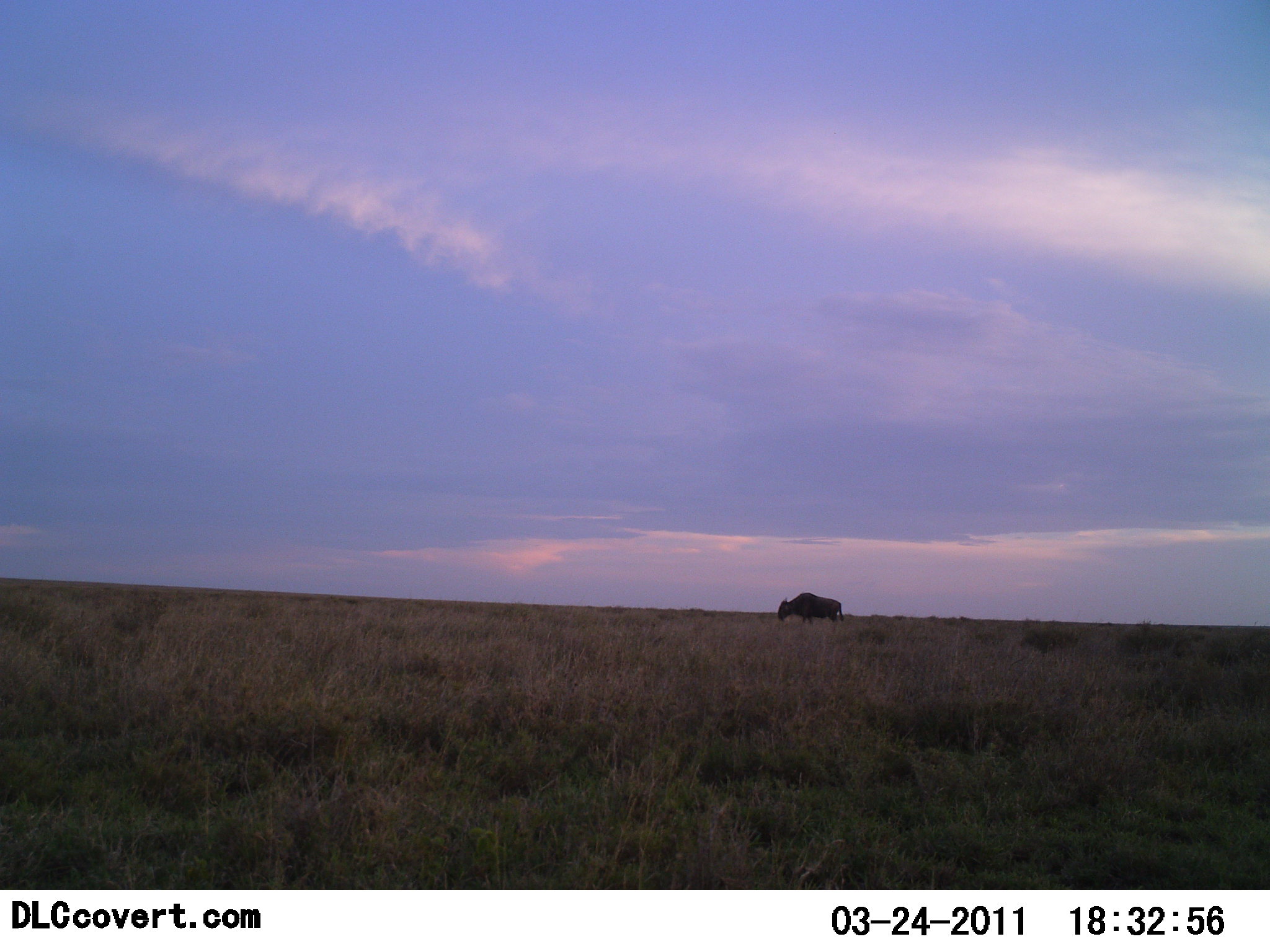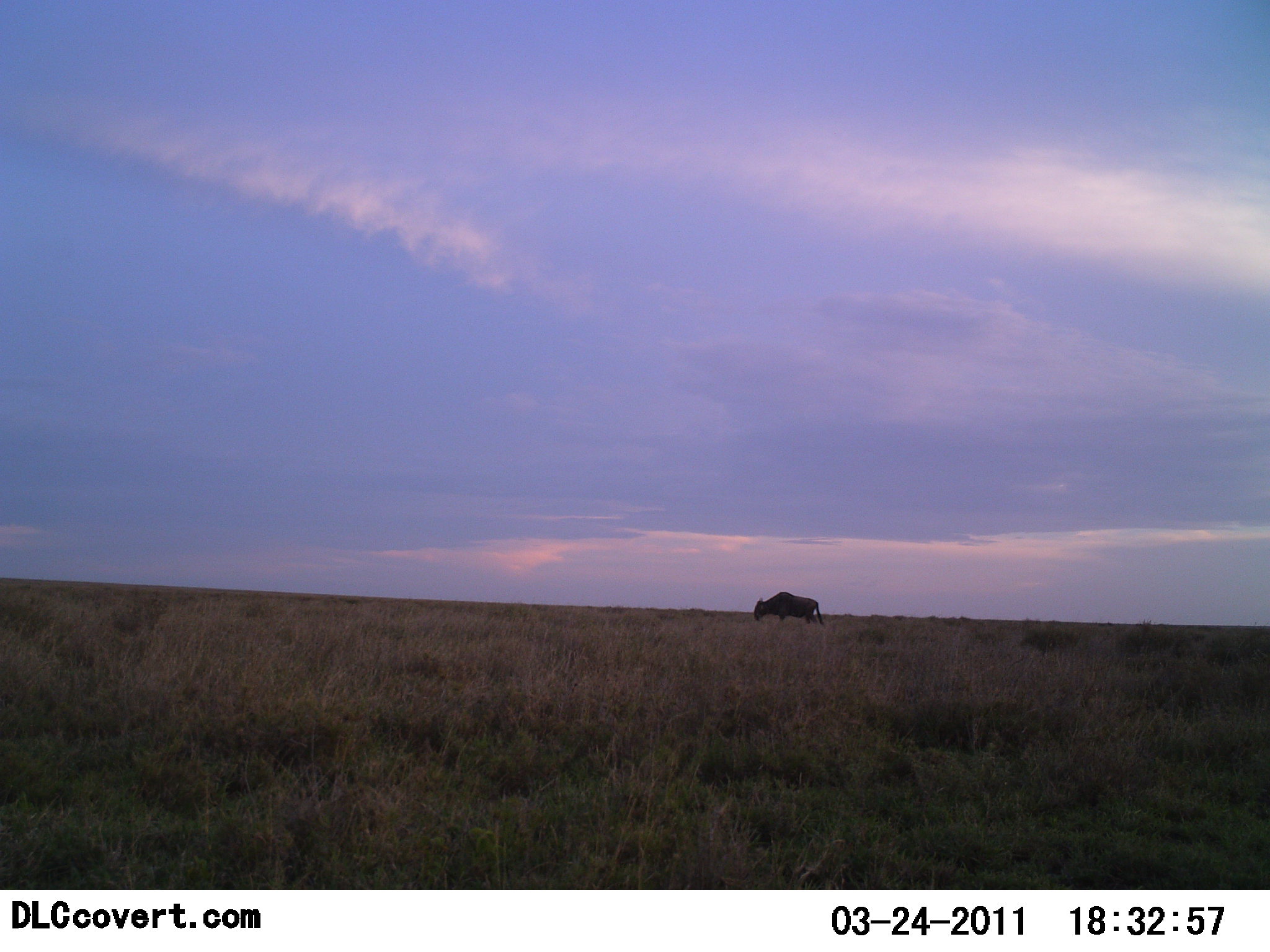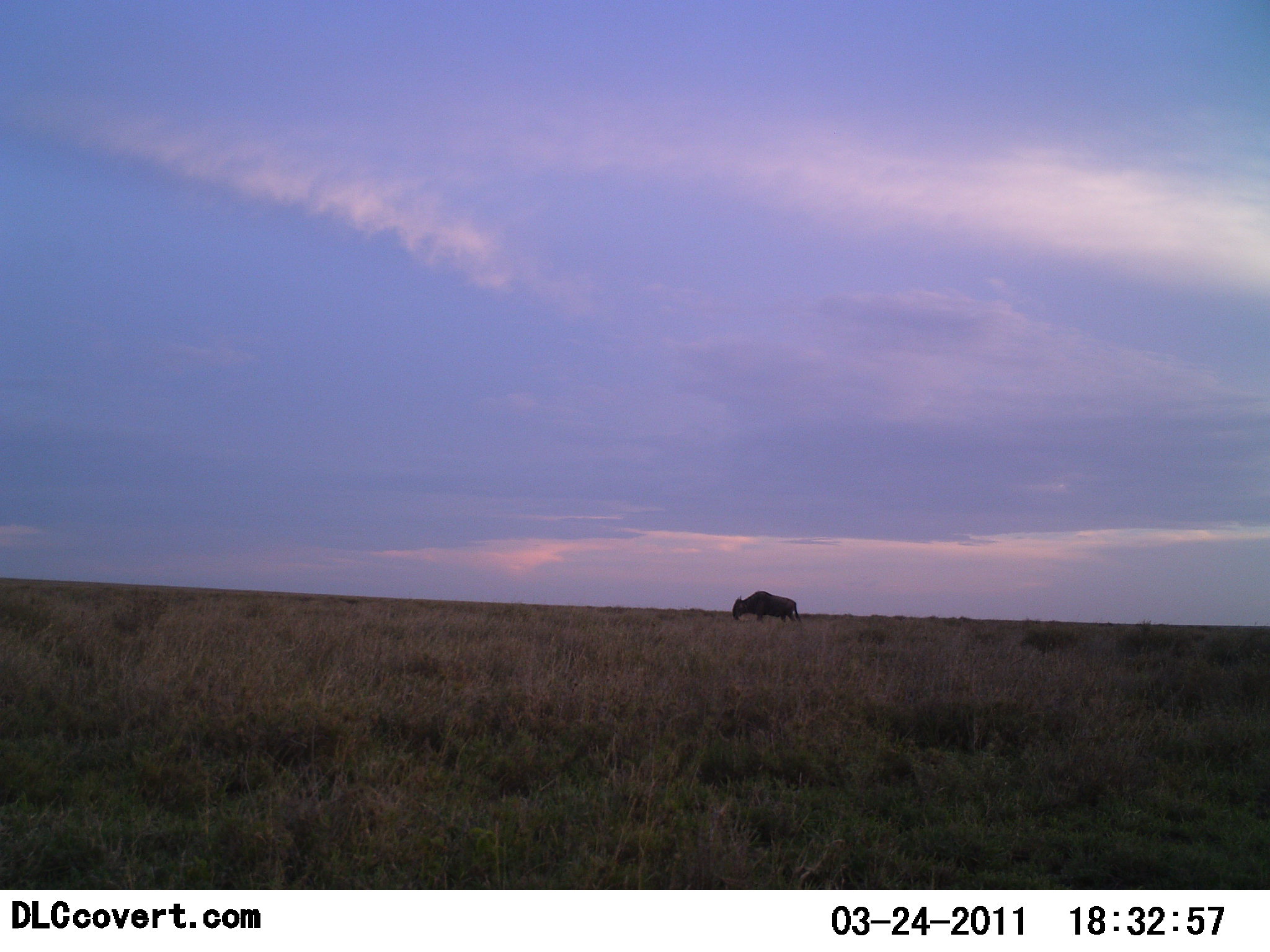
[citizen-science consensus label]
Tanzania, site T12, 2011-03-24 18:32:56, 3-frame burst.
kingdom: Animalia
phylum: Chordata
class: Mammalia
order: Artiodactyla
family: Bovidae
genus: Connochaetes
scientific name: Connochaetes taurinus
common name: blue wildebeest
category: wildebeest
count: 1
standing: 27%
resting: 0%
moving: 82%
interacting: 0%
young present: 0%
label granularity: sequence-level